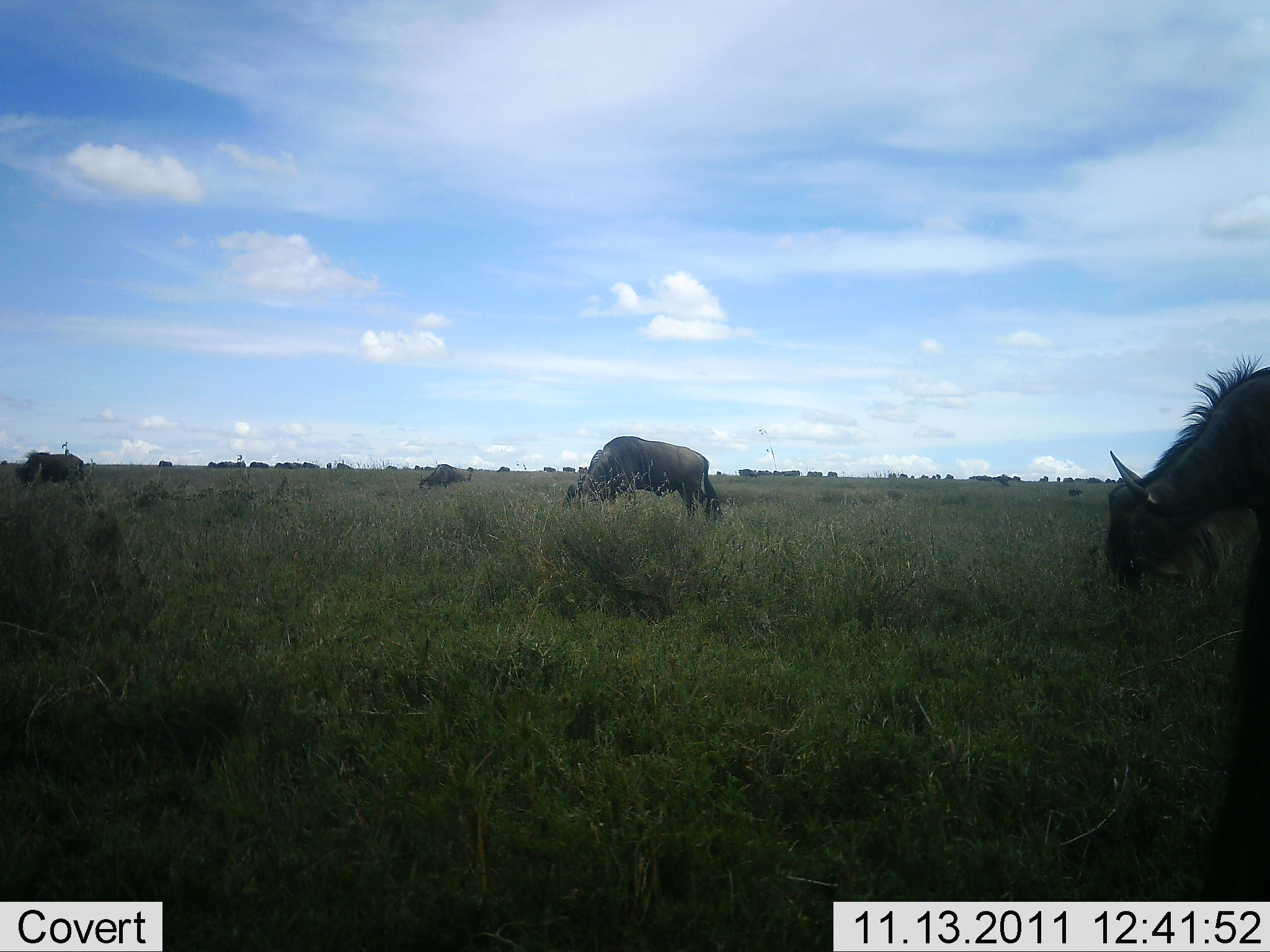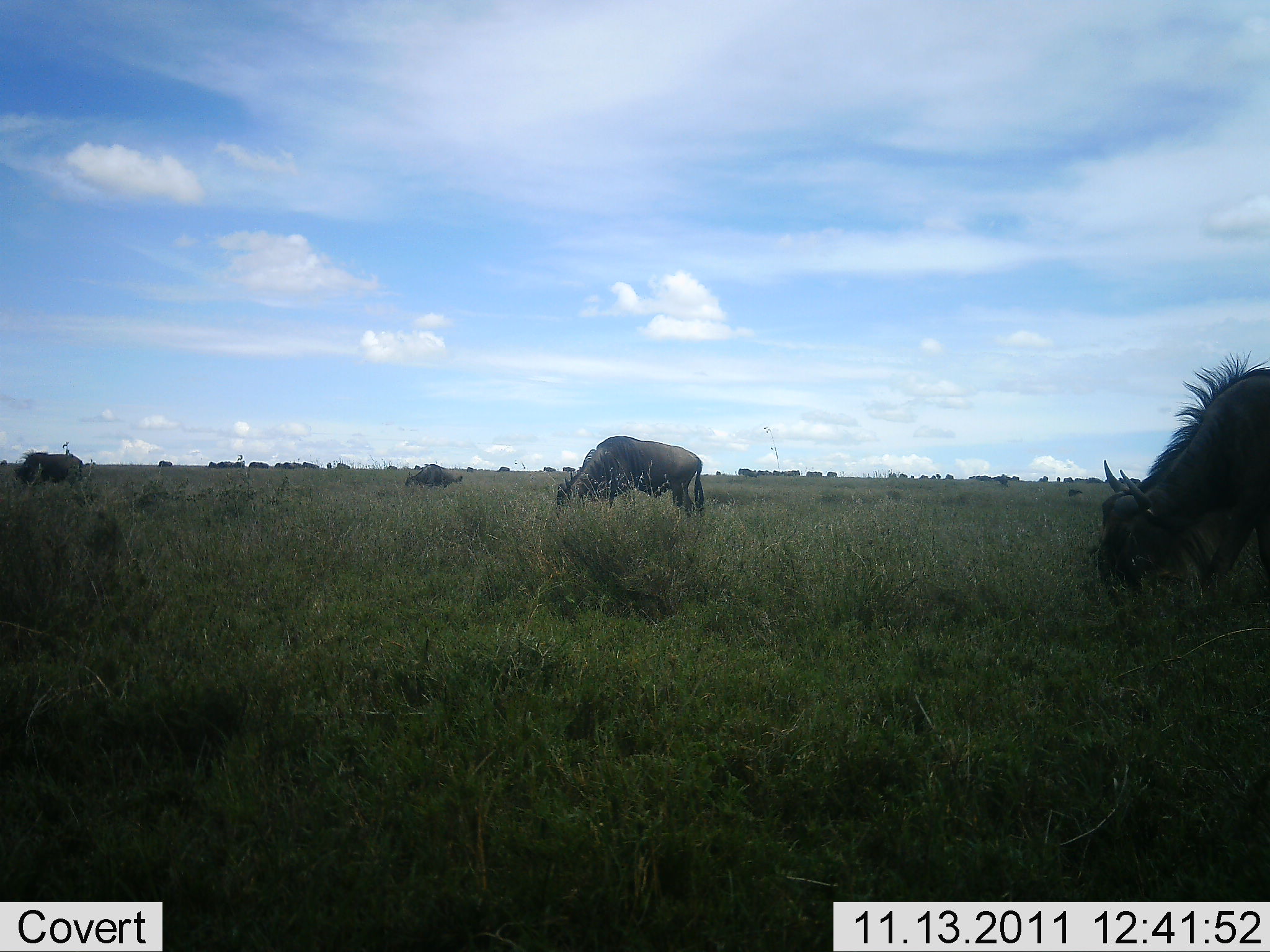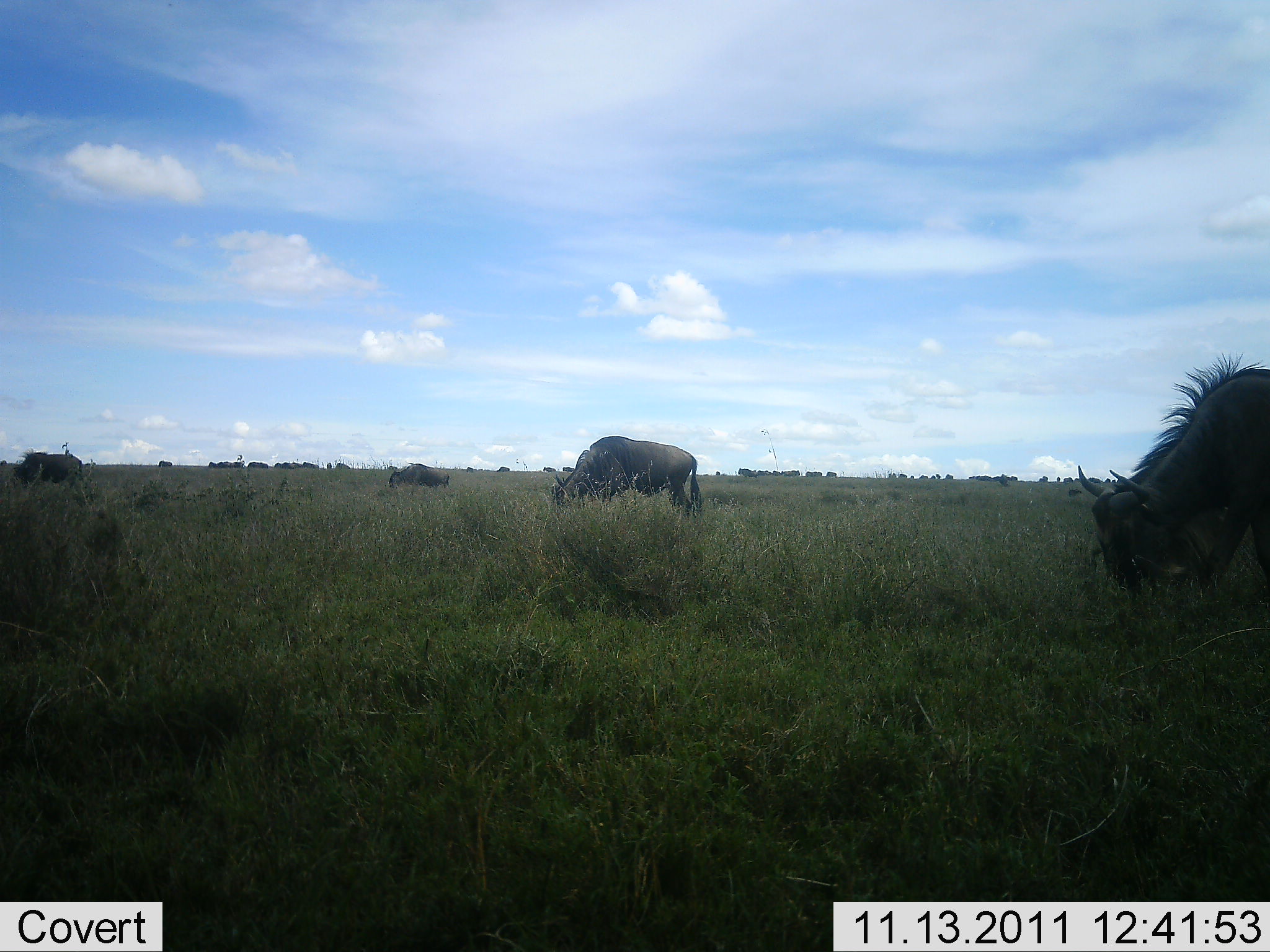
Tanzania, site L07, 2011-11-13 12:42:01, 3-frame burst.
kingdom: Animalia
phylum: Chordata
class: Mammalia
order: Artiodactyla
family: Bovidae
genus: Connochaetes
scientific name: Connochaetes taurinus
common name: blue wildebeest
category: wildebeest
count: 4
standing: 20%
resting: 0%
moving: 20%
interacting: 0%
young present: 0%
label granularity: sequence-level